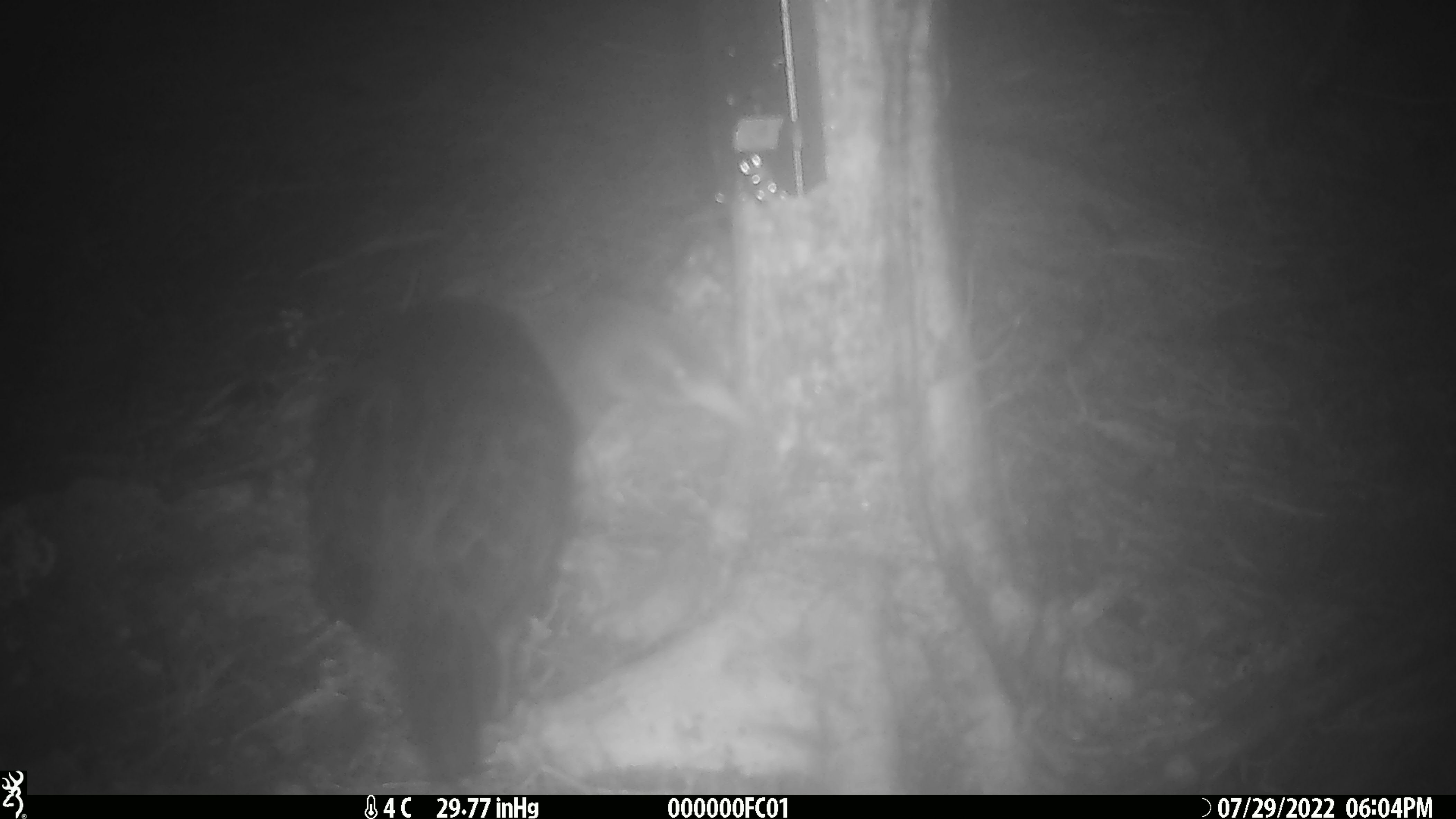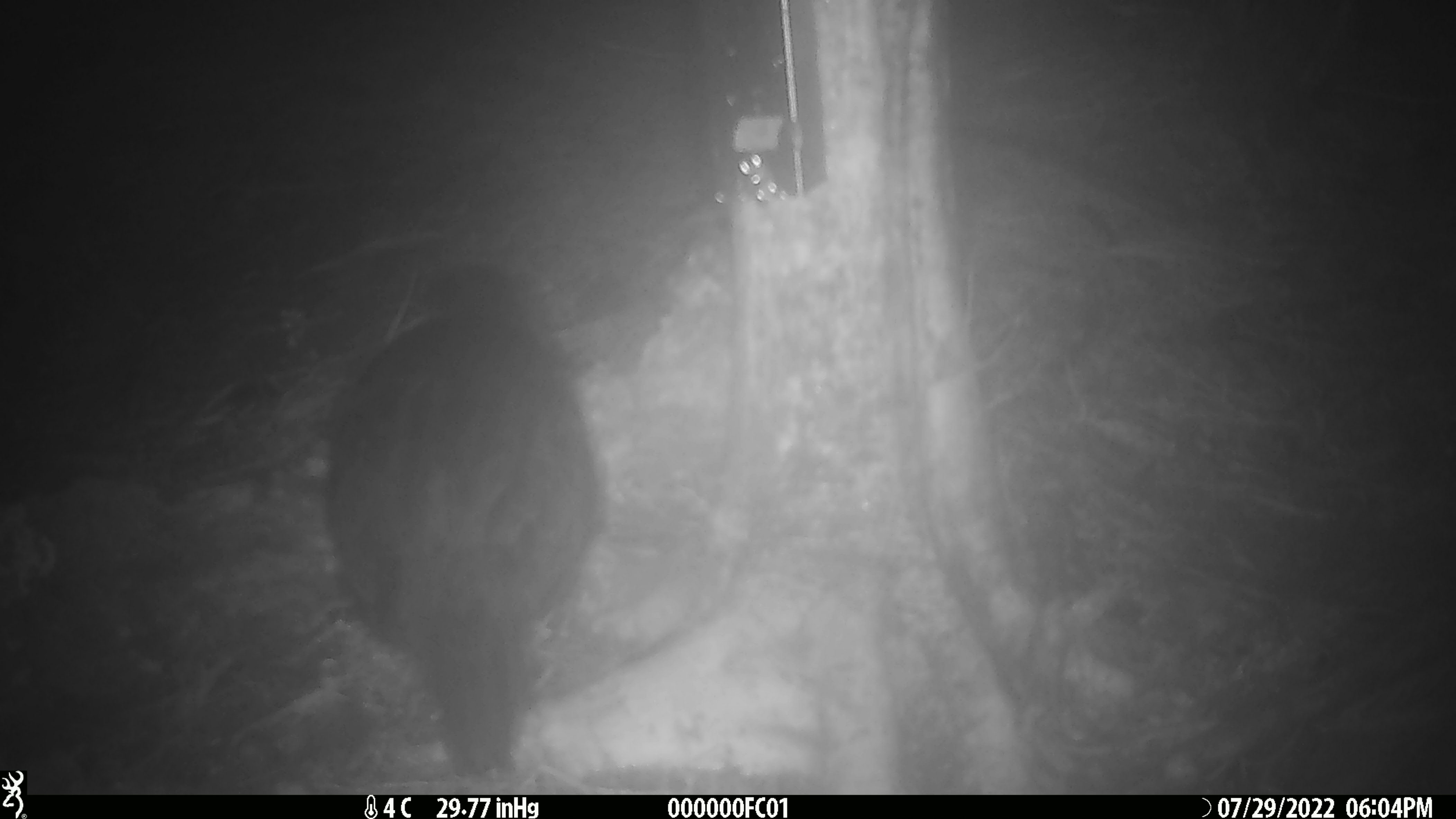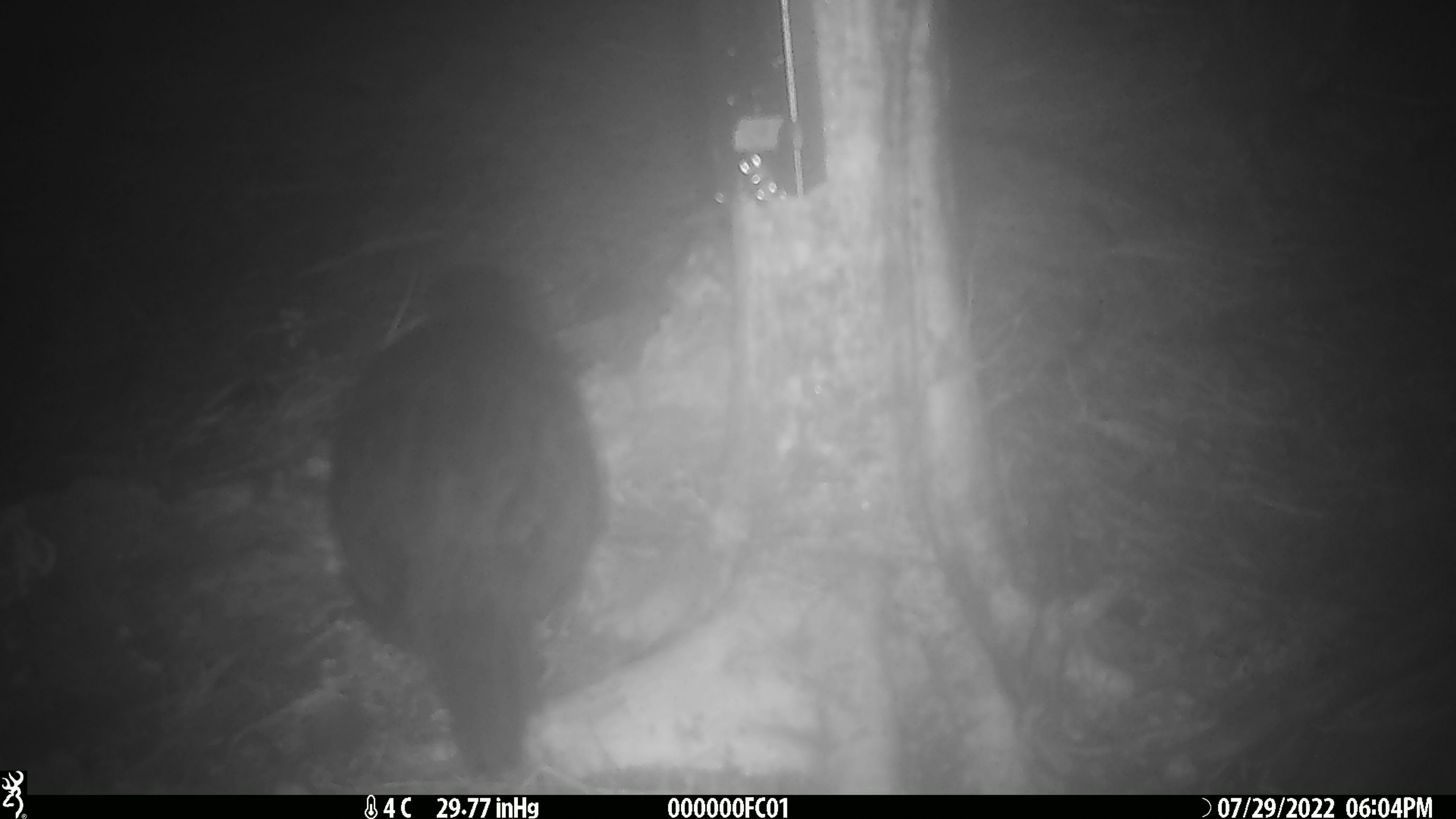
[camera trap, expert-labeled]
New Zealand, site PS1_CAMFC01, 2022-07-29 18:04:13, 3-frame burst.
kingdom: Animalia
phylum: Chordata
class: Aves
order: Gruiformes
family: Rallidae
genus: Gallirallus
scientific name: Gallirallus australis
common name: weka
Weka (Gallirallus australis).